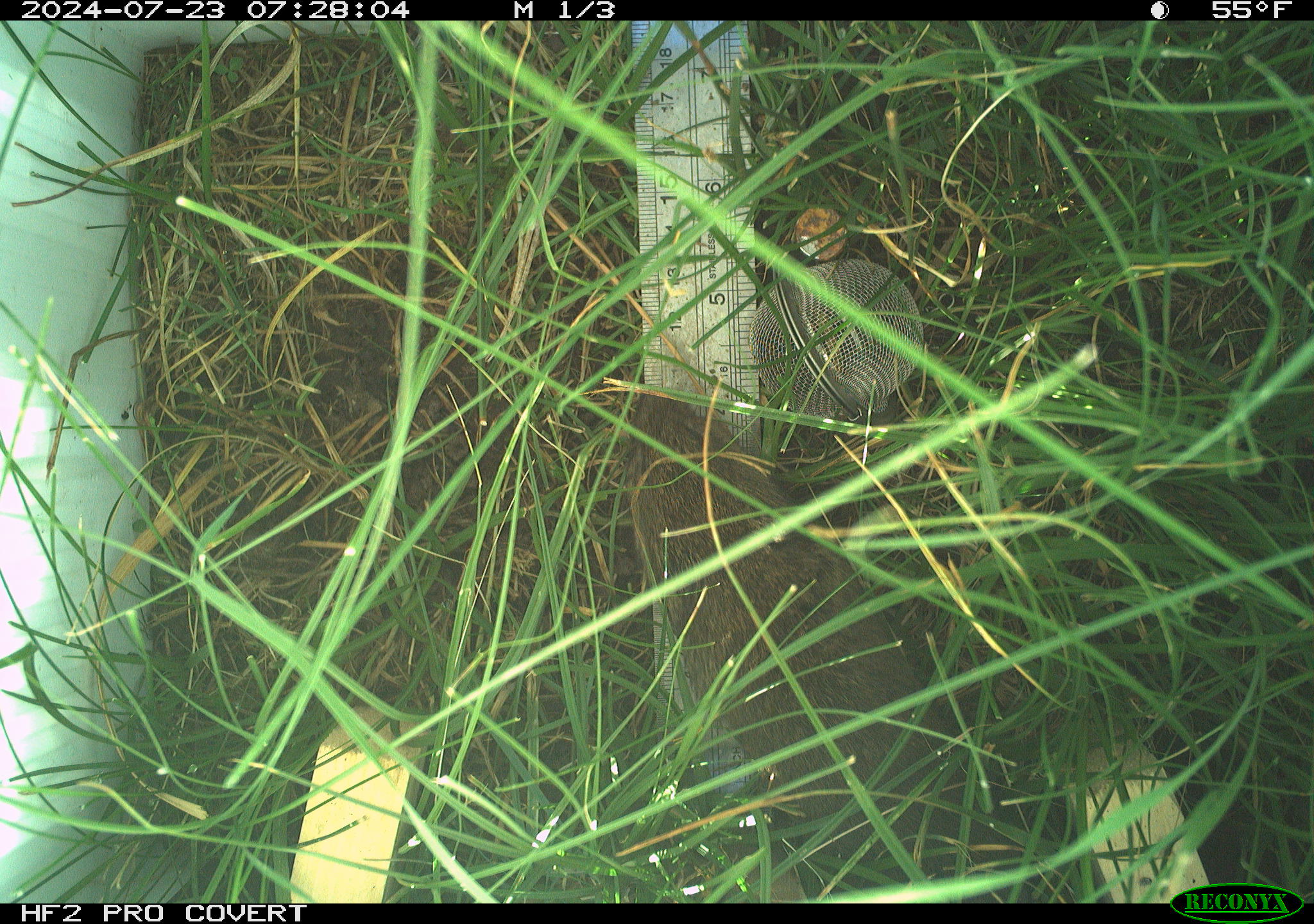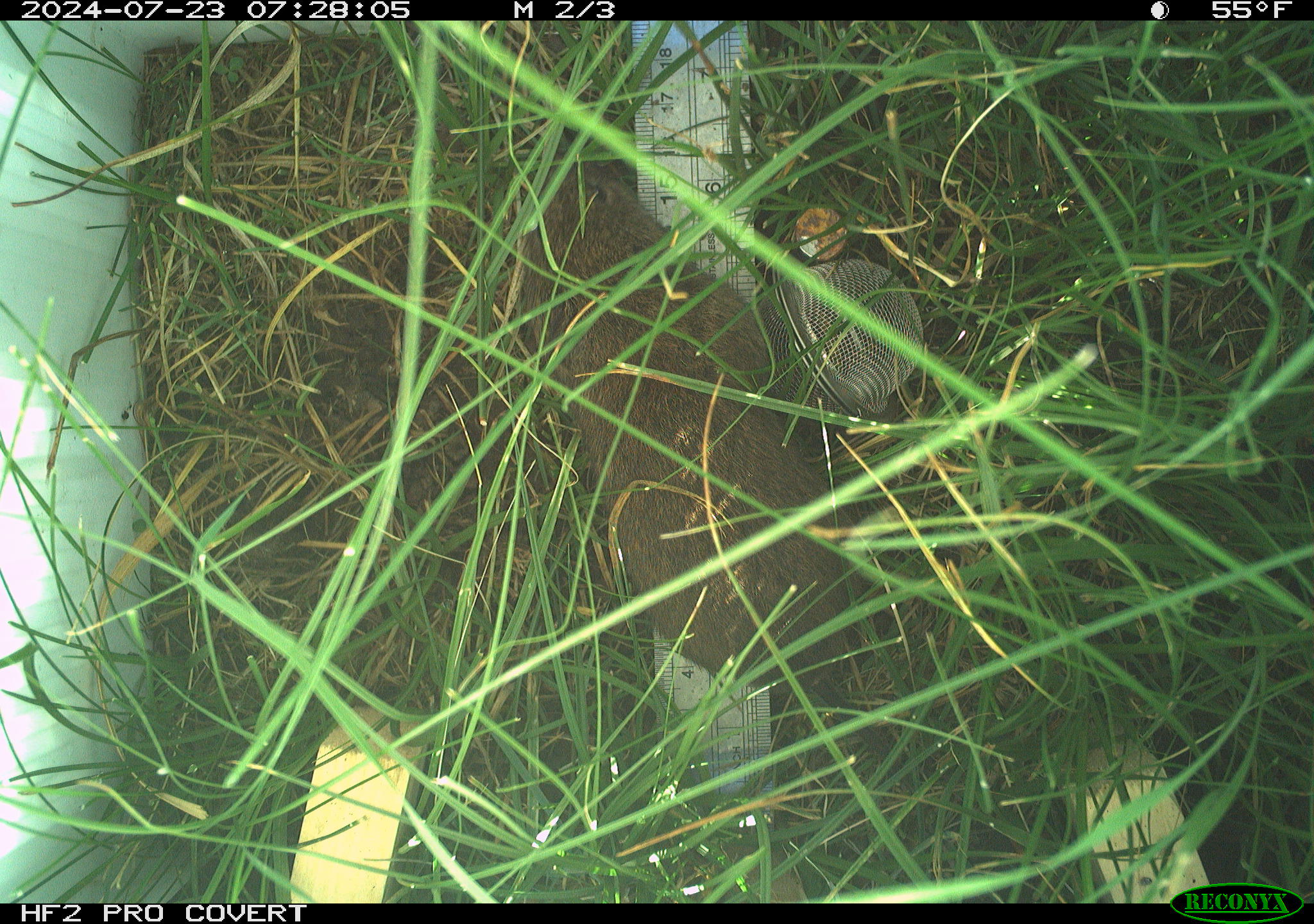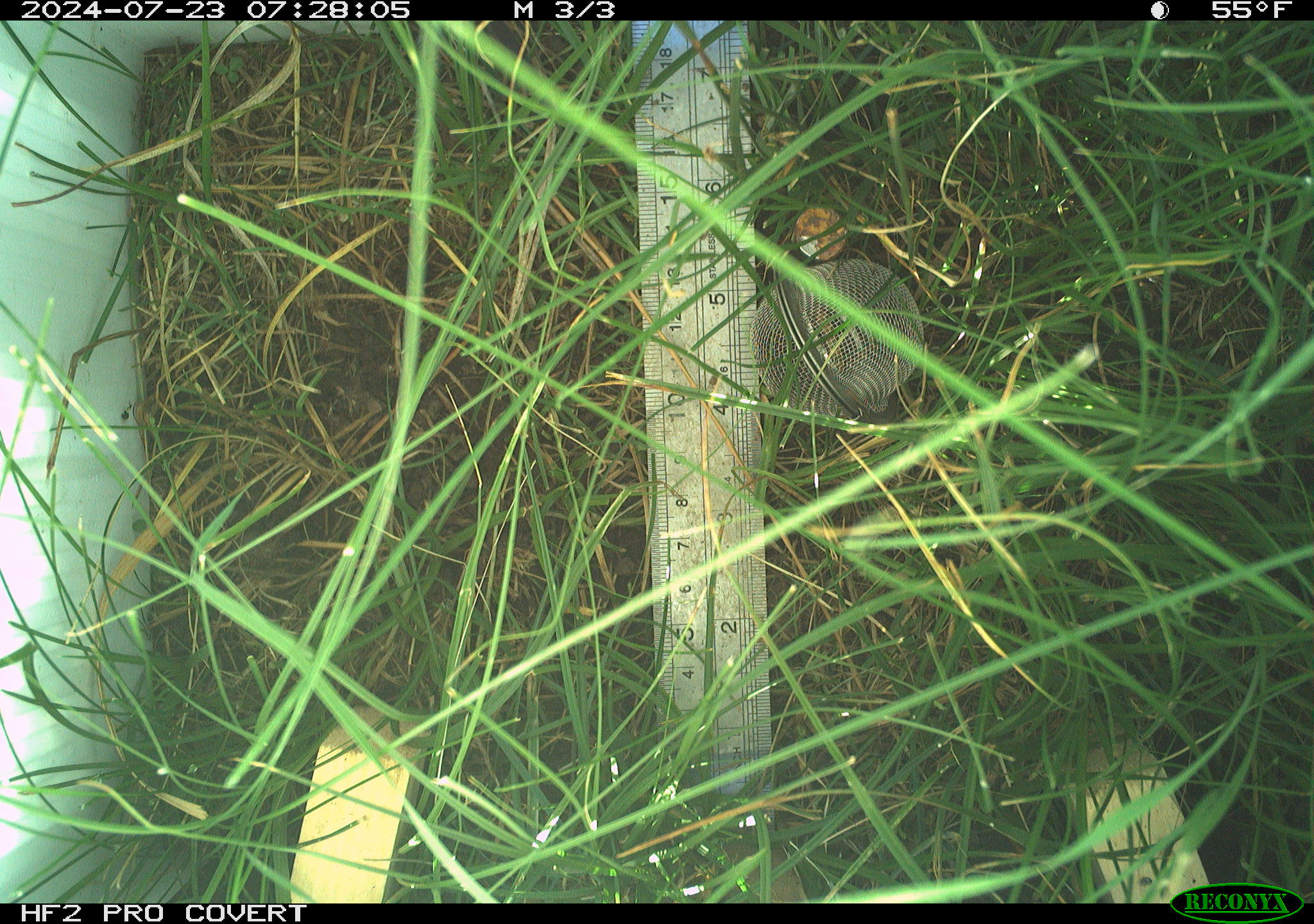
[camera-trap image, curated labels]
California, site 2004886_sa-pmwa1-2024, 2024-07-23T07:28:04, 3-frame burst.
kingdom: Animalia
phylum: Chordata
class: Mammalia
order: Rodentia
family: Cricetidae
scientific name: Arvicolinae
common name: voles, lemmings, and muskrats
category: arvicolinae subfamily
Arvicolinae subfamily (voles, lemmings, and muskrats) (Arvicolinae).